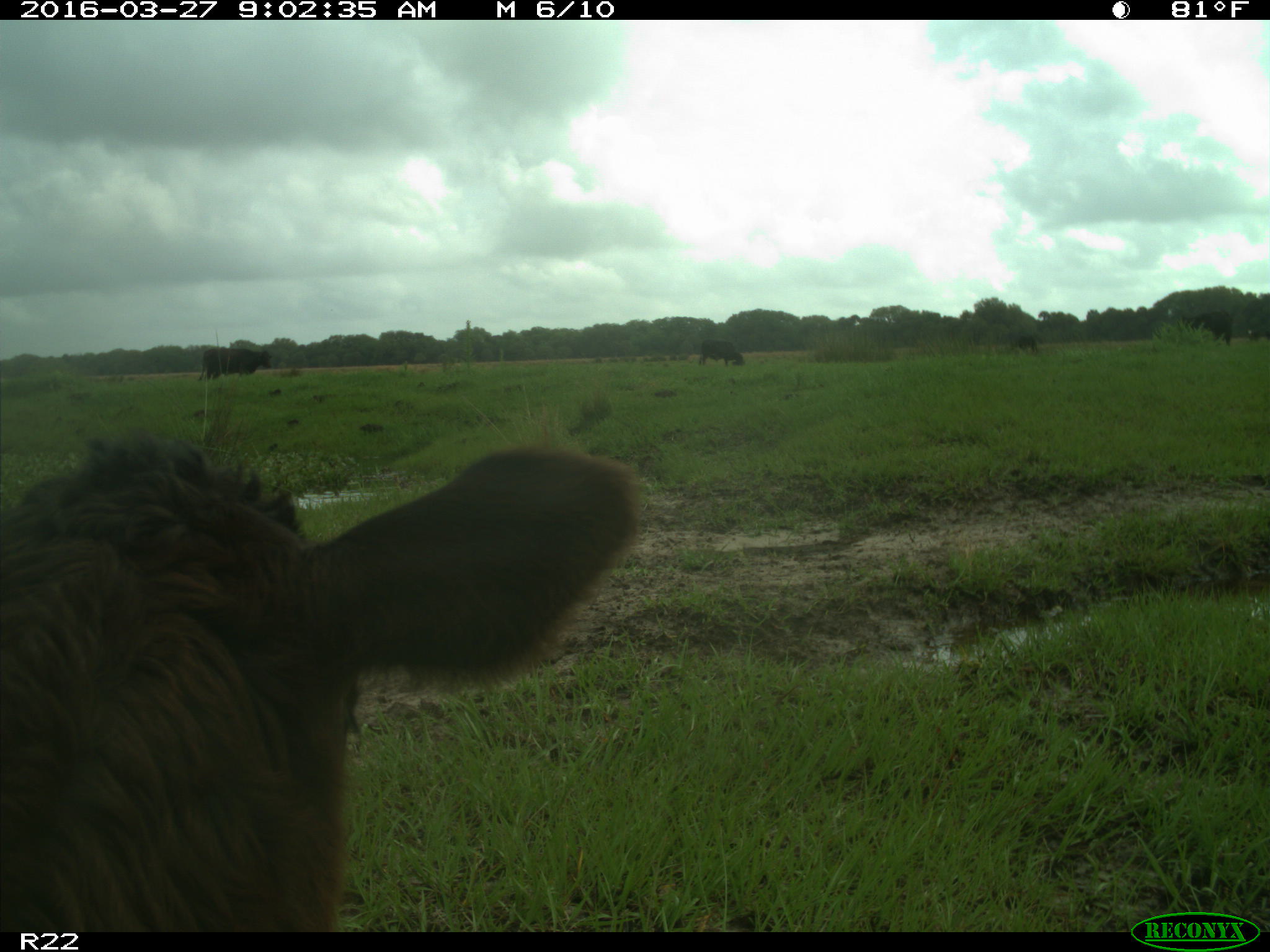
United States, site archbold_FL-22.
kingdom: Animalia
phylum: Chordata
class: Mammalia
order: Artiodactyla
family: Bovidae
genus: Bos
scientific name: Bos taurus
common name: domestic cow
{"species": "Bos taurus (domestic cow)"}